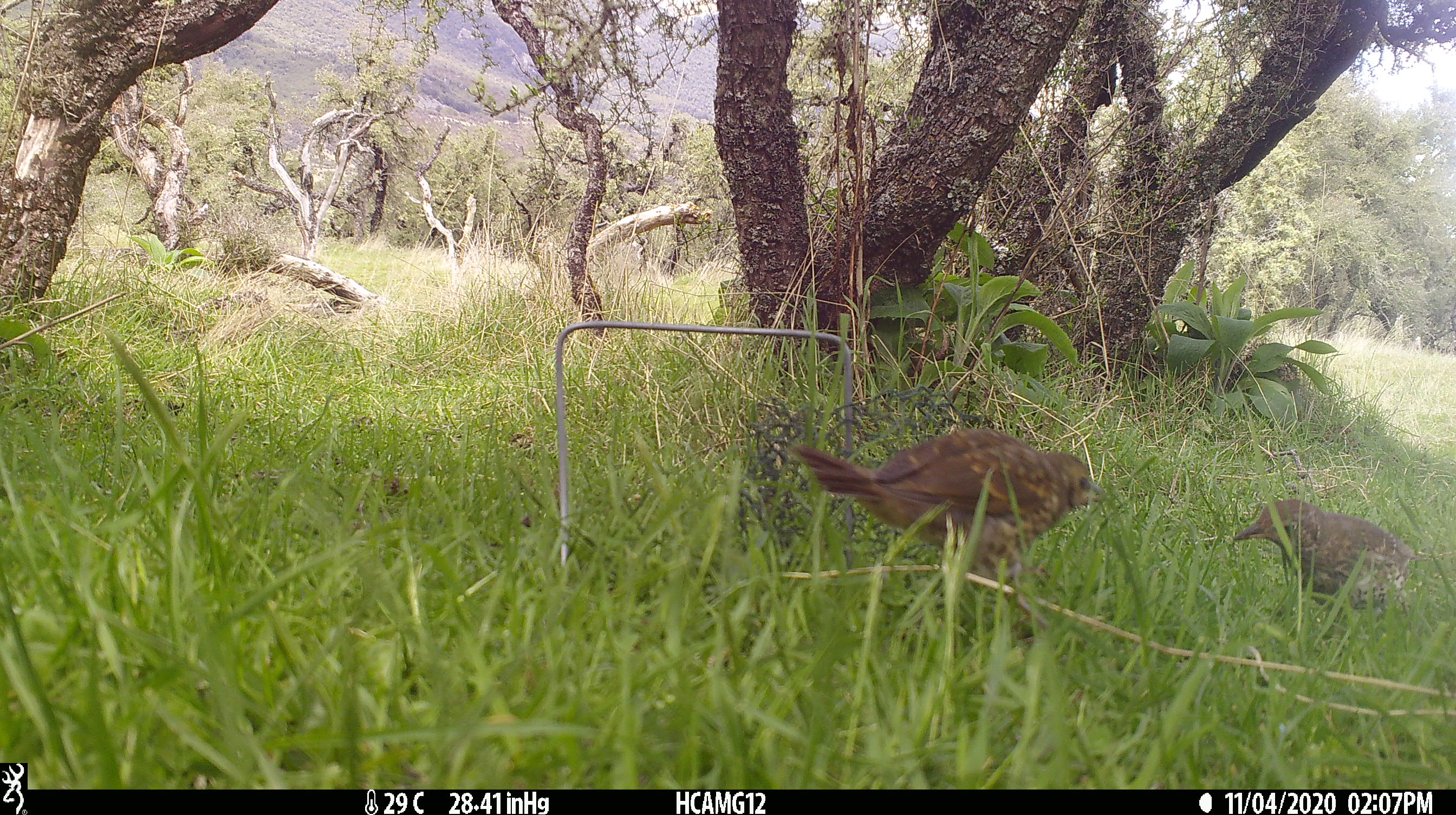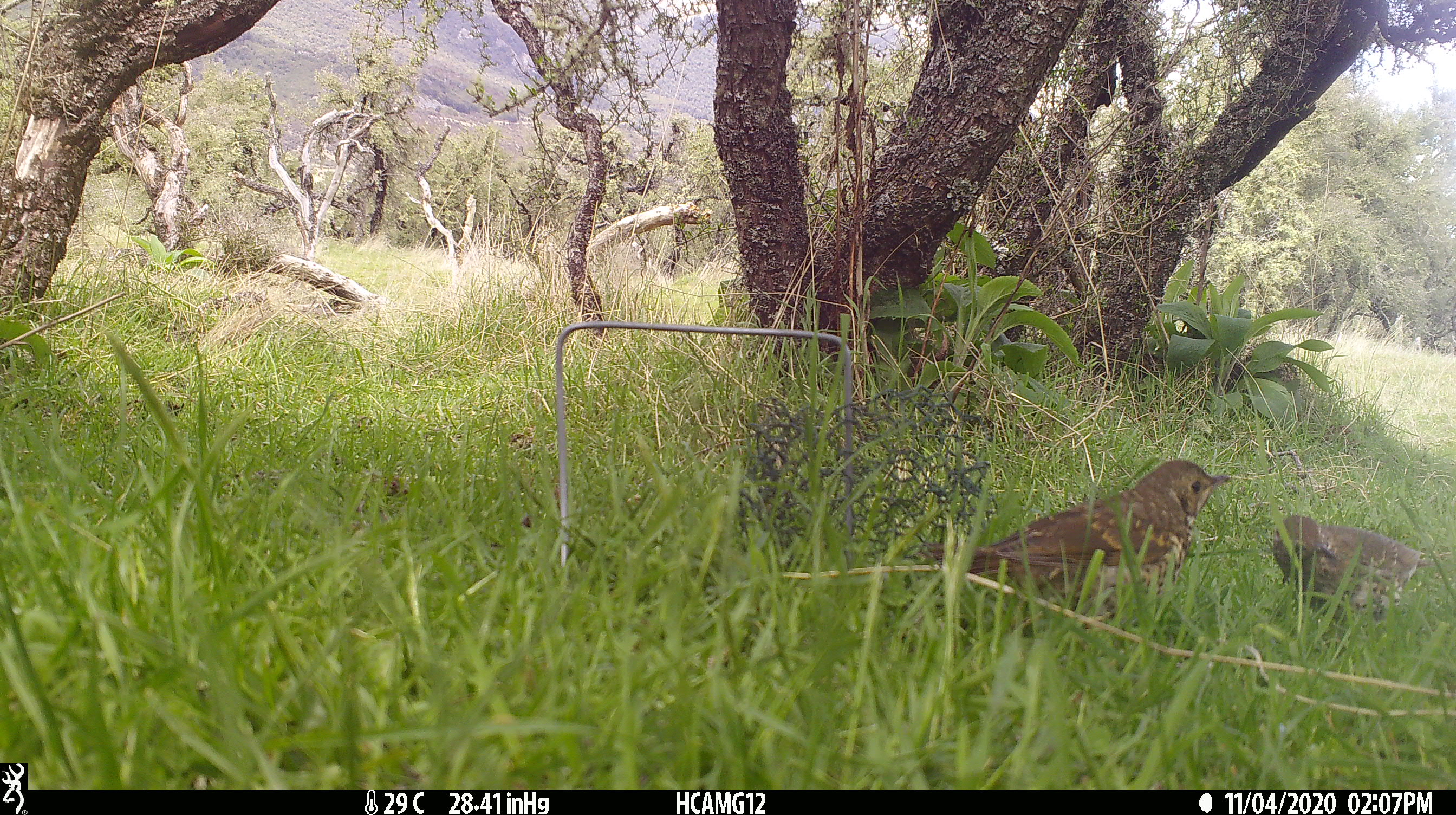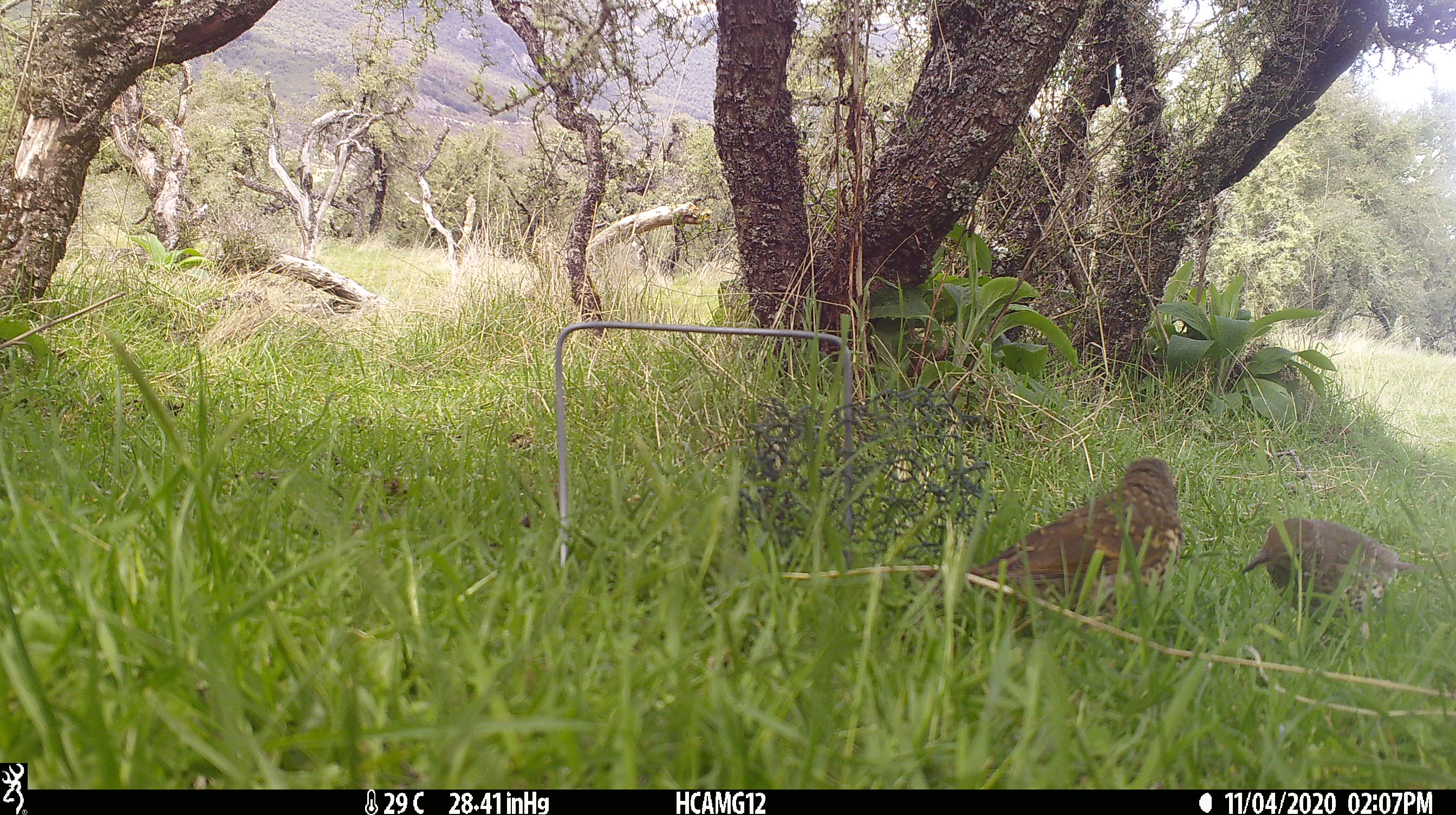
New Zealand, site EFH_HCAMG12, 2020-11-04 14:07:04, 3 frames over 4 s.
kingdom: Animalia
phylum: Chordata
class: Aves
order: Passeriformes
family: Turdidae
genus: Turdus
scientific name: Turdus philomelos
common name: song thrush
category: thrush